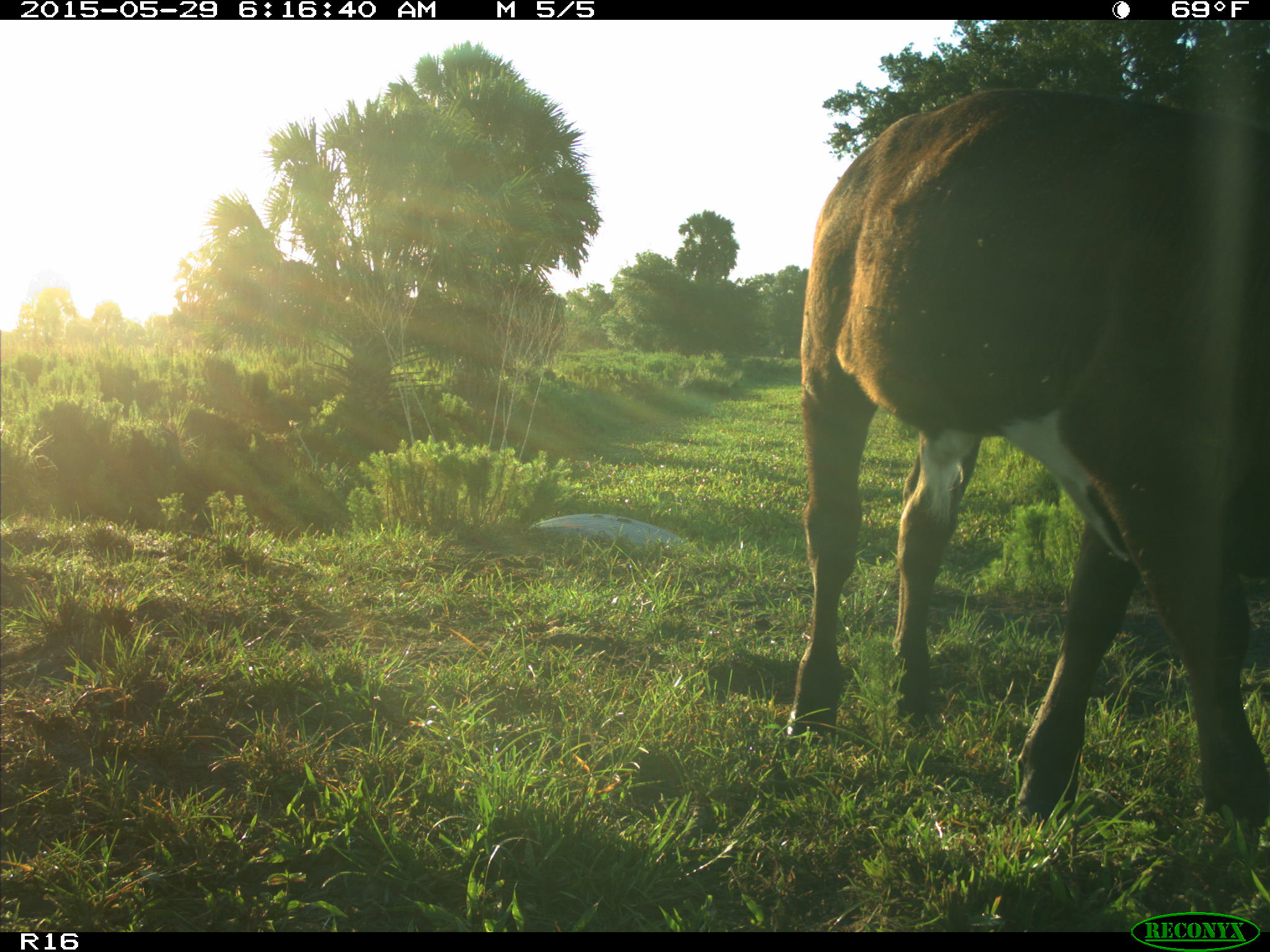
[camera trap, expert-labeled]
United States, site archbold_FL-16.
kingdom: Animalia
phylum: Chordata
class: Mammalia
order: Artiodactyla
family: Bovidae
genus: Bos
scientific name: Bos taurus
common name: domestic cow